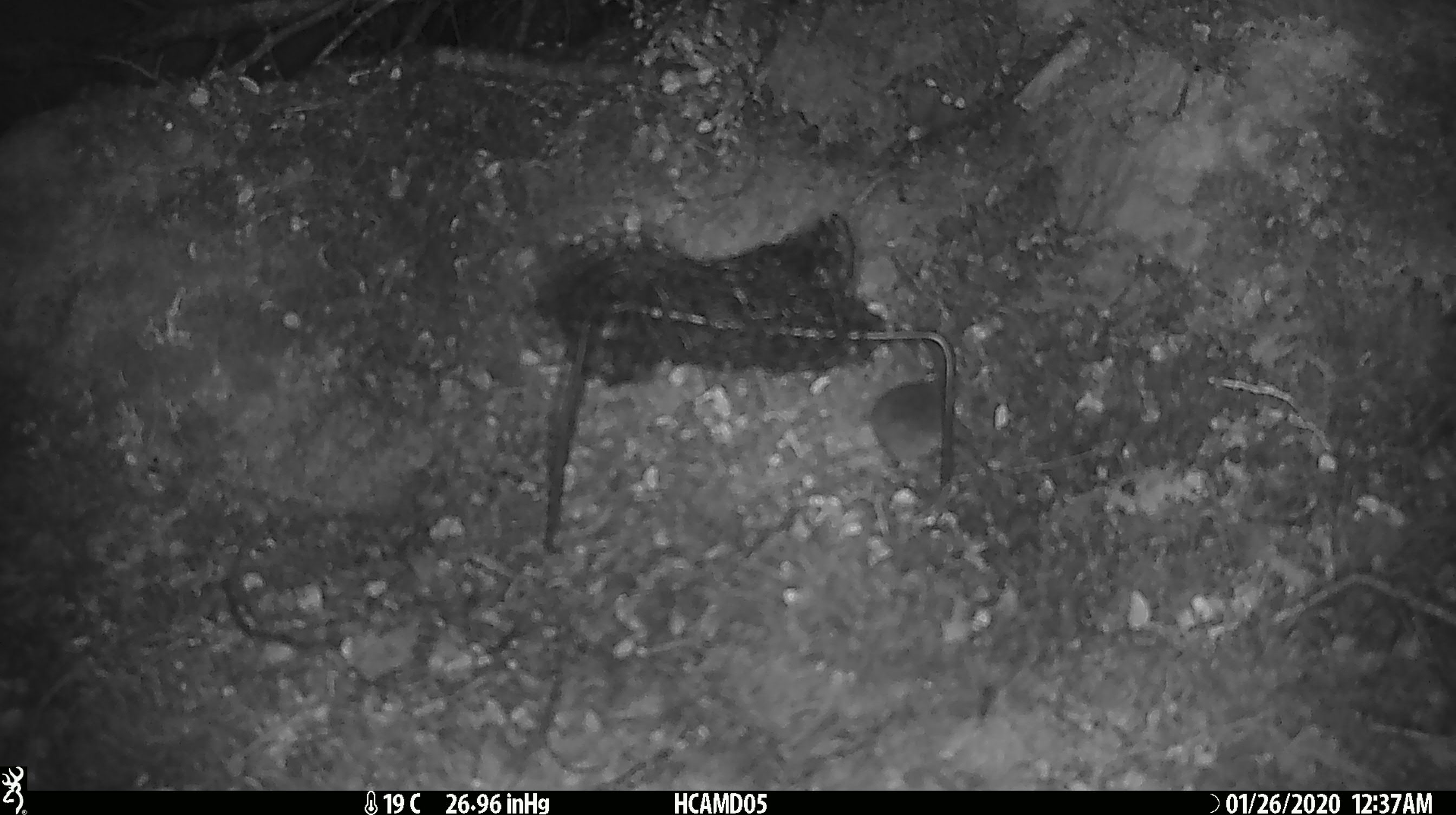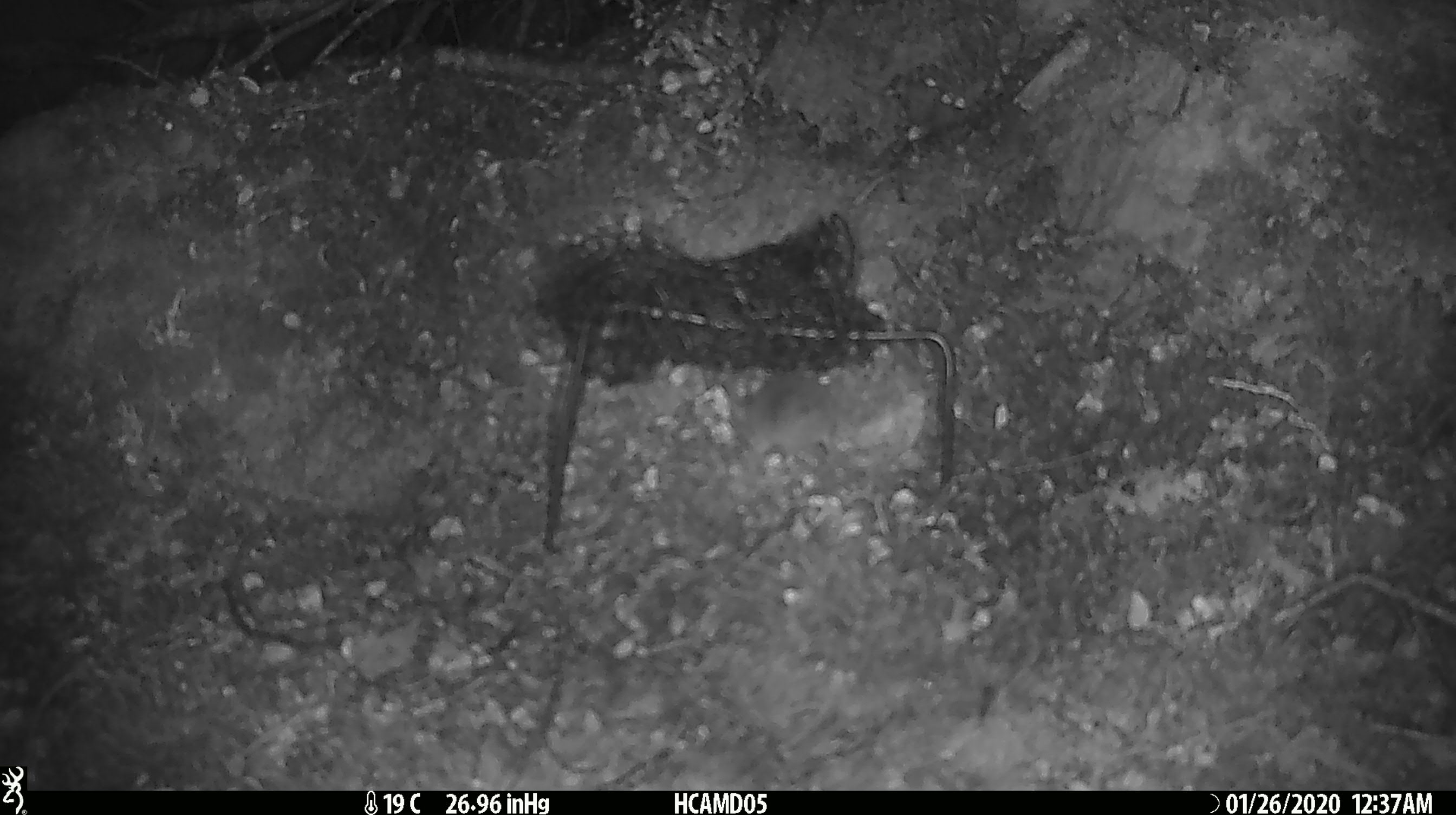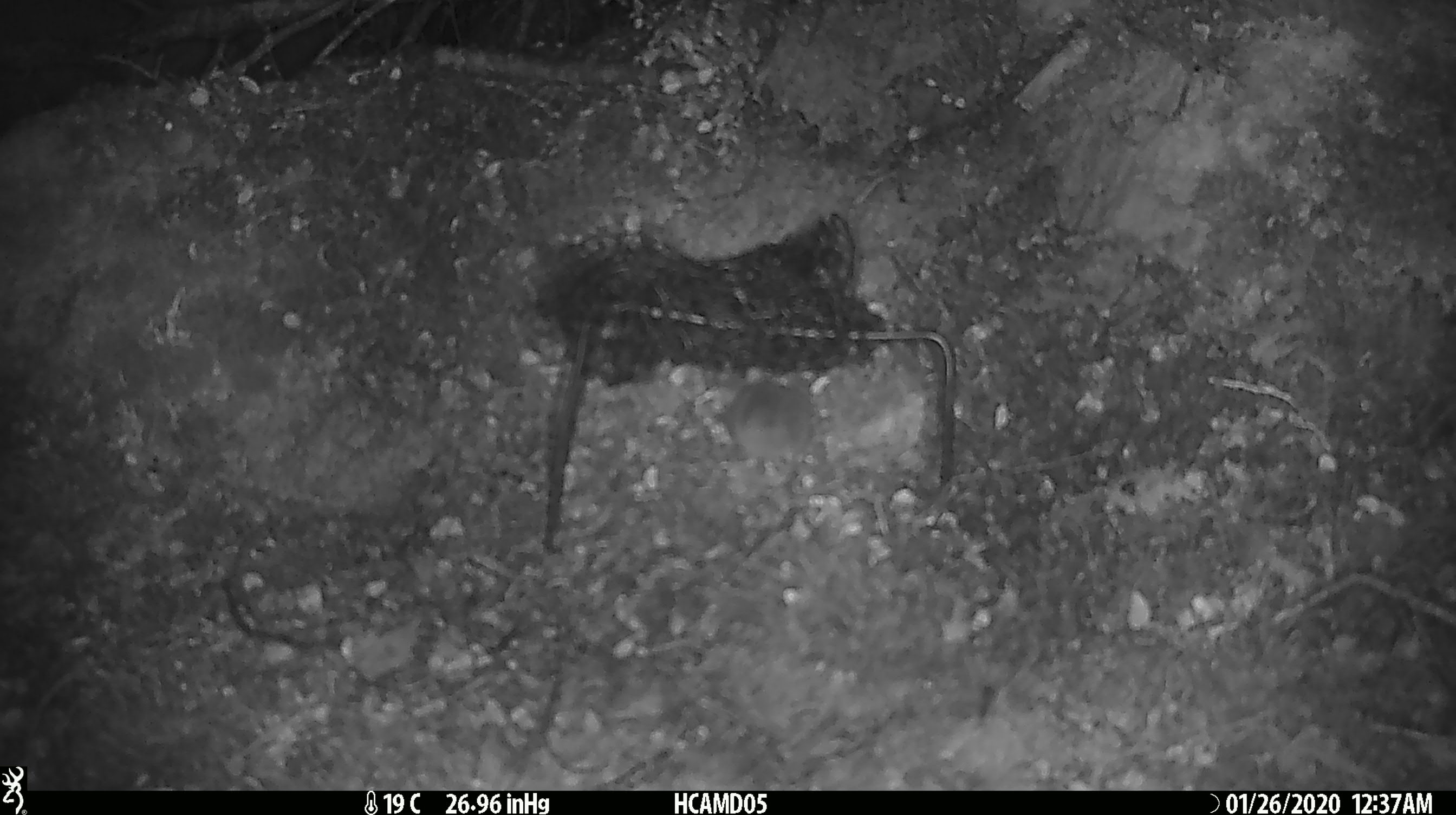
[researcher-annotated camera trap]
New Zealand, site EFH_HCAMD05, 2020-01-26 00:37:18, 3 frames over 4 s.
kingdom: Animalia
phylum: Chordata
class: Mammalia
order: Rodentia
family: Muridae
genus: Mus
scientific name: Mus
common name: mouse